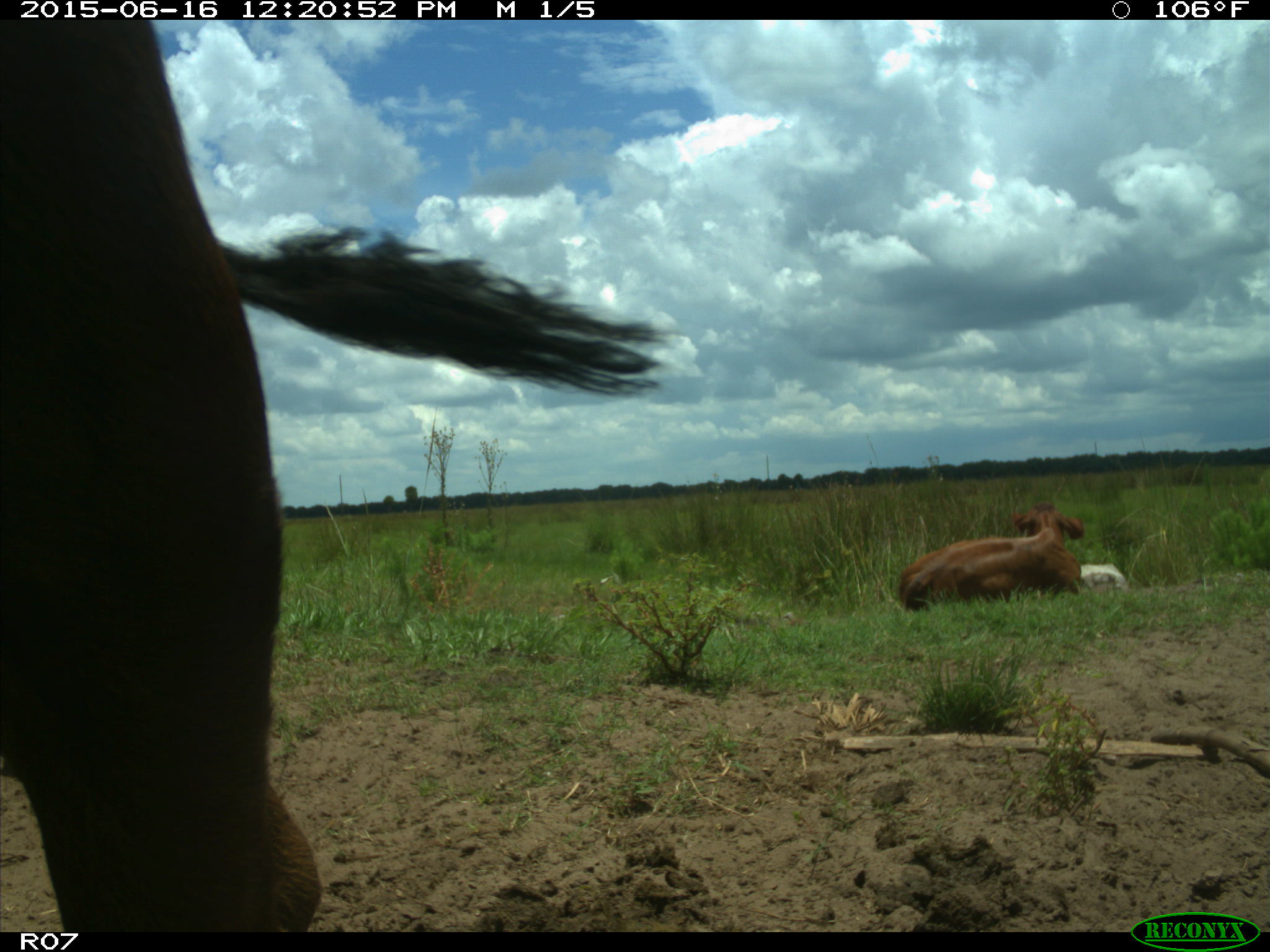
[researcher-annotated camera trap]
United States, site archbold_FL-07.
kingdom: Animalia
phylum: Chordata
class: Mammalia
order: Artiodactyla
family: Bovidae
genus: Bos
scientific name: Bos taurus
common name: domestic cow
Bos taurus (domestic cow).